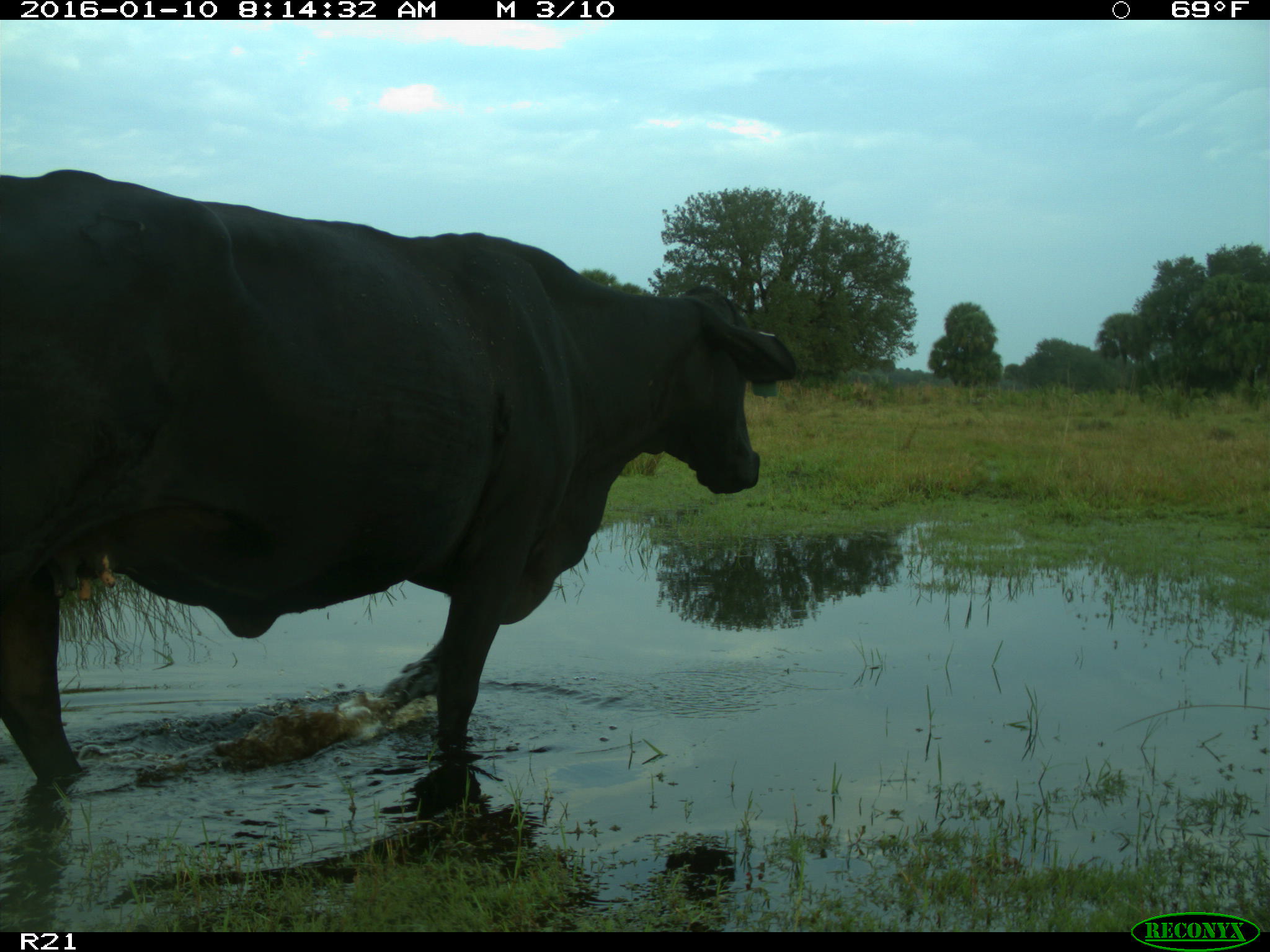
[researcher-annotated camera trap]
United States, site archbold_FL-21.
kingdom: Animalia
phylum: Chordata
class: Mammalia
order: Artiodactyla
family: Bovidae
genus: Bos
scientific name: Bos taurus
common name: domestic cow